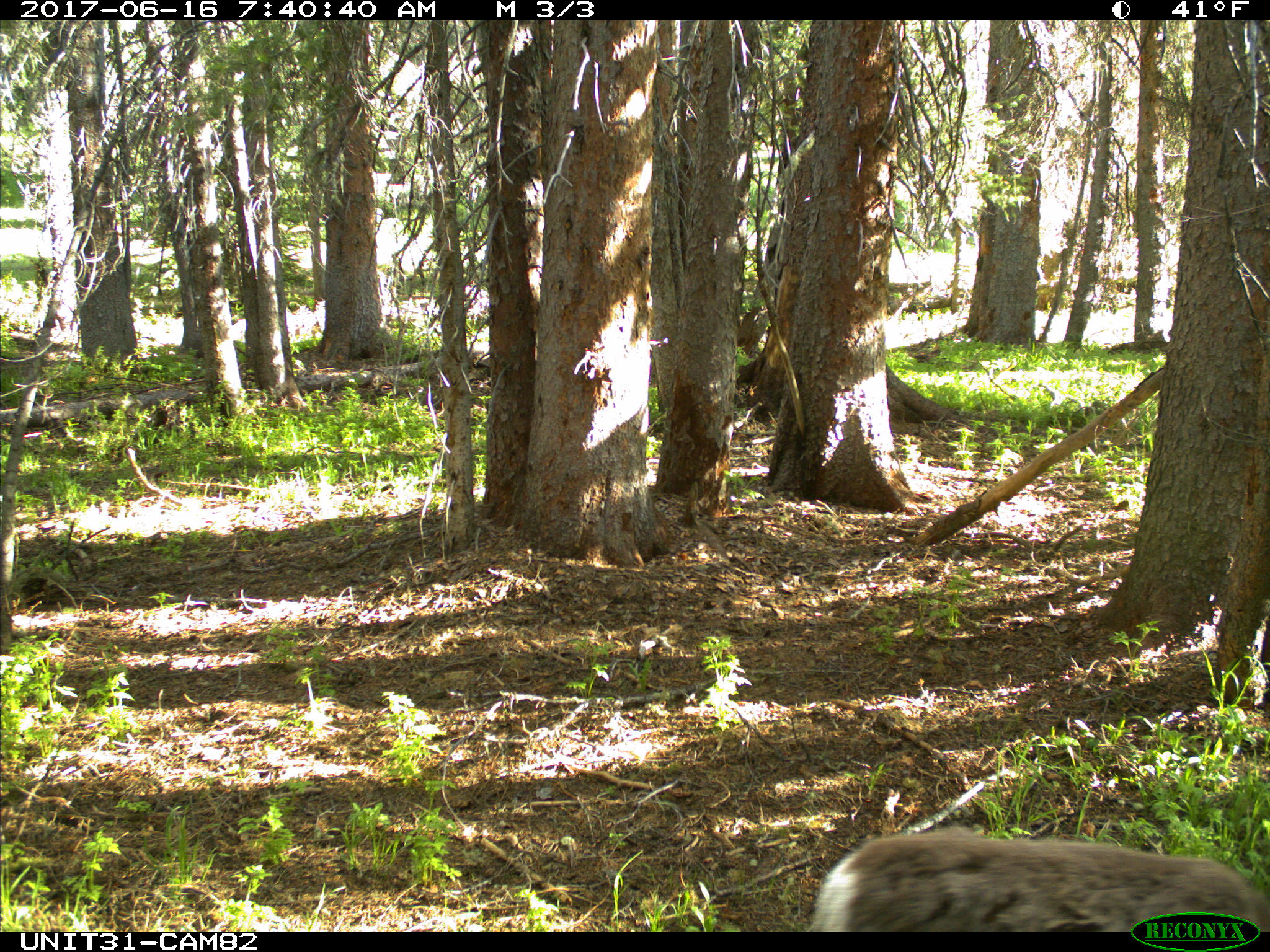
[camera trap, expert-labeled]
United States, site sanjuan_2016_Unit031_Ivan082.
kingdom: Animalia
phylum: Chordata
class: Mammalia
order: Artiodactyla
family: Cervidae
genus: Odocoileus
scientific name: Odocoileus hemionus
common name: mule deer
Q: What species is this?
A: Odocoileus hemionus (mule deer).